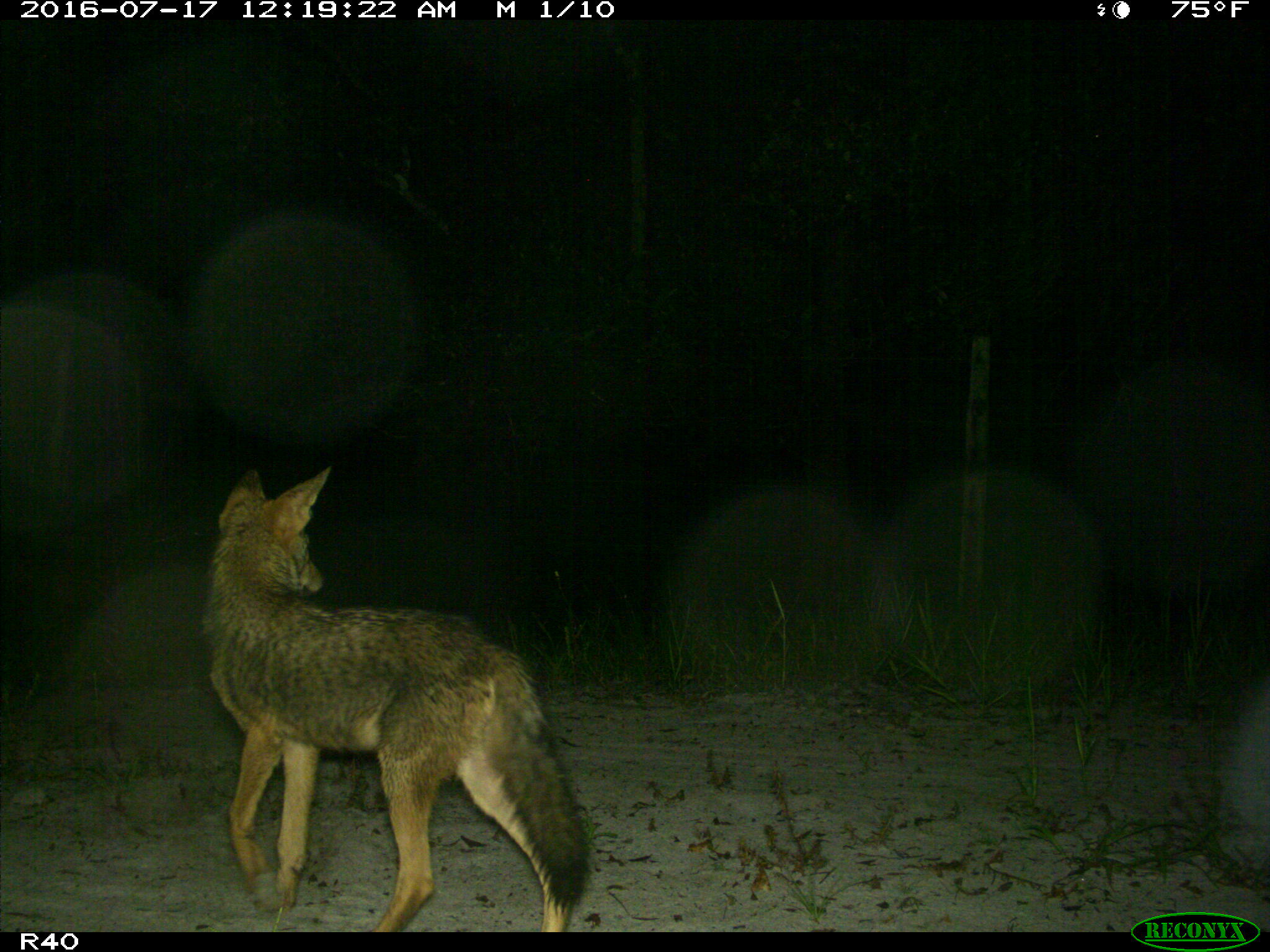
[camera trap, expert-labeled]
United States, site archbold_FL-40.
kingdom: Animalia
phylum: Chordata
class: Mammalia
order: Carnivora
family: Canidae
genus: Canis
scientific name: Canis latrans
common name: coyote